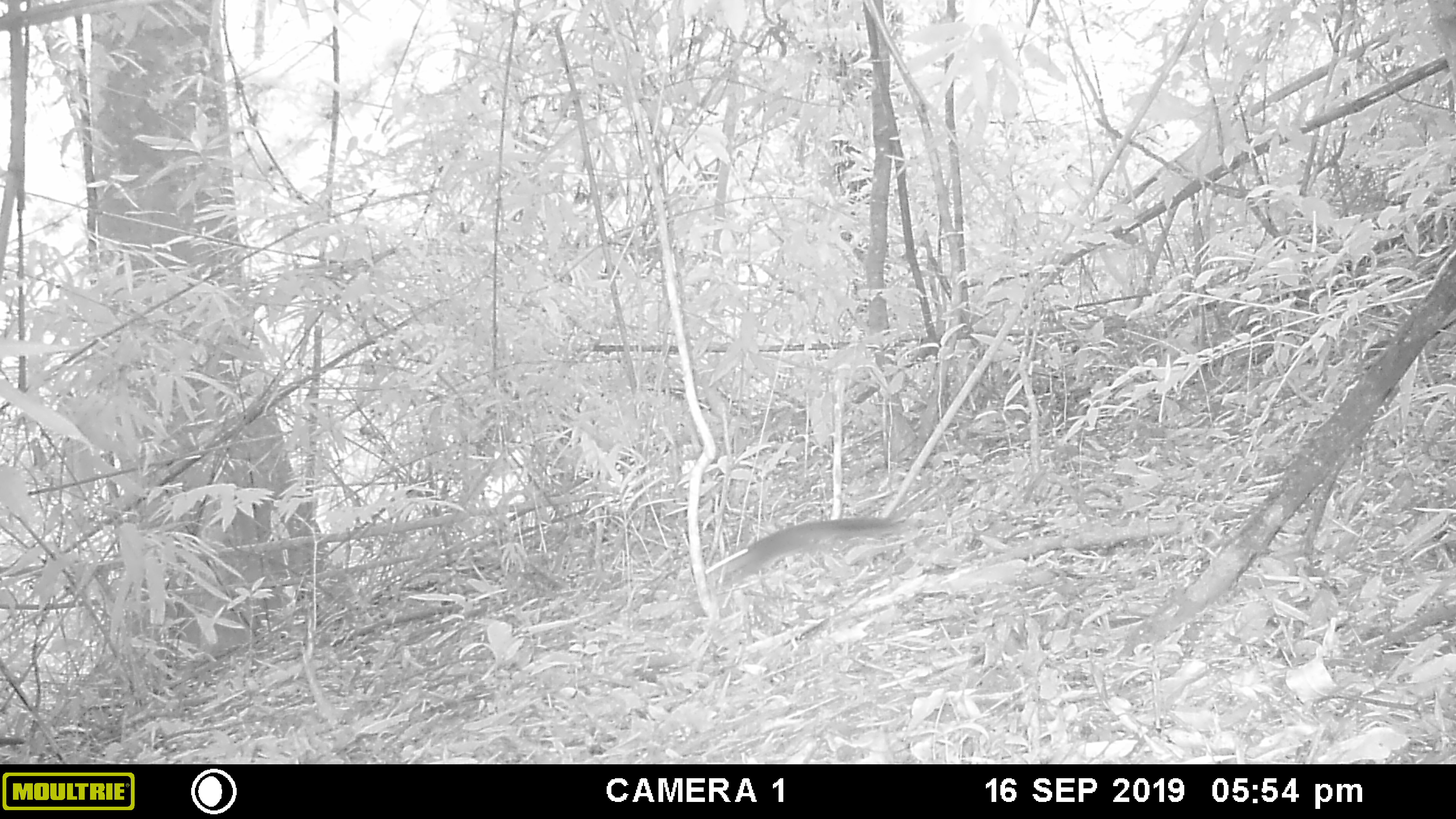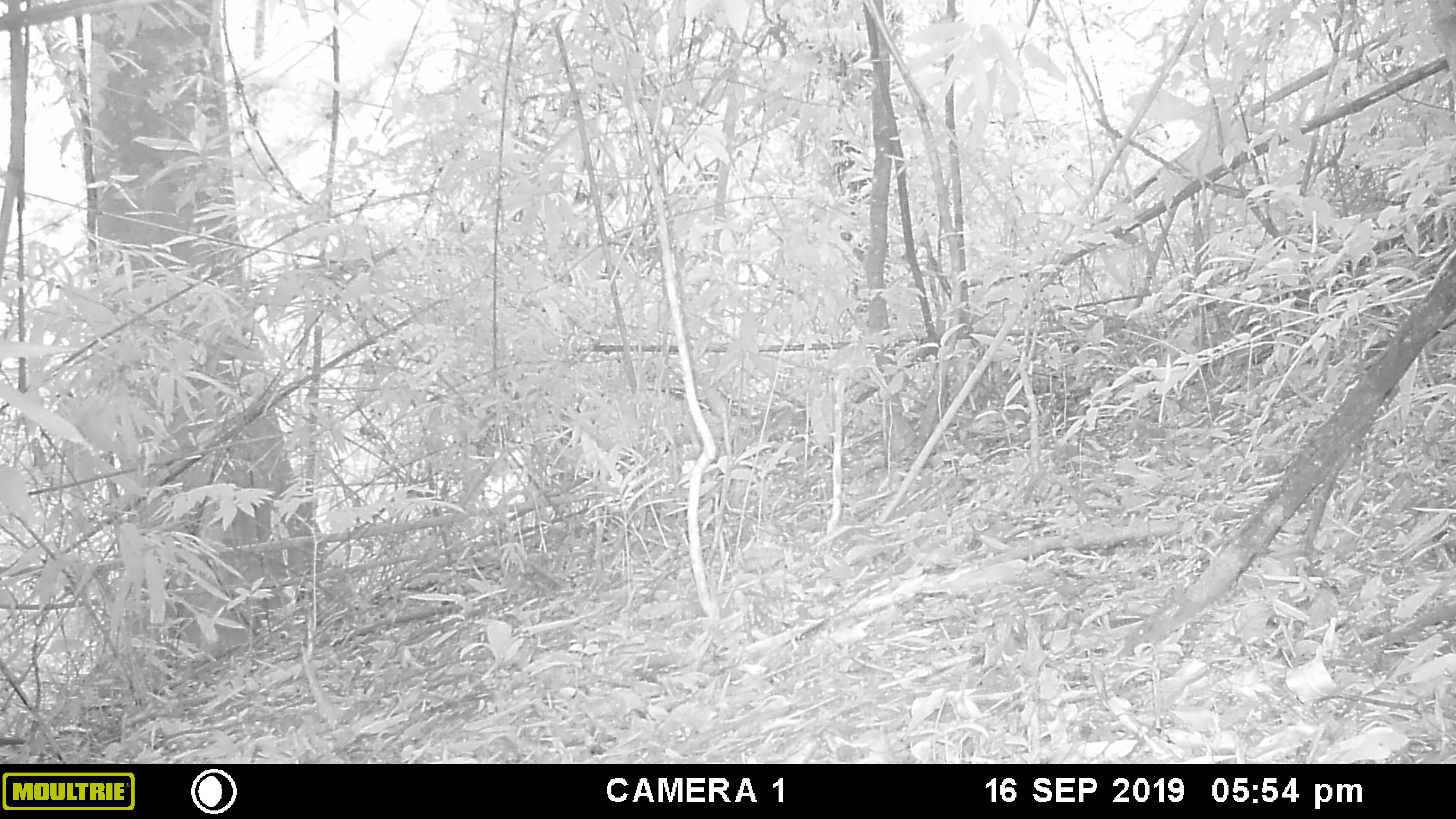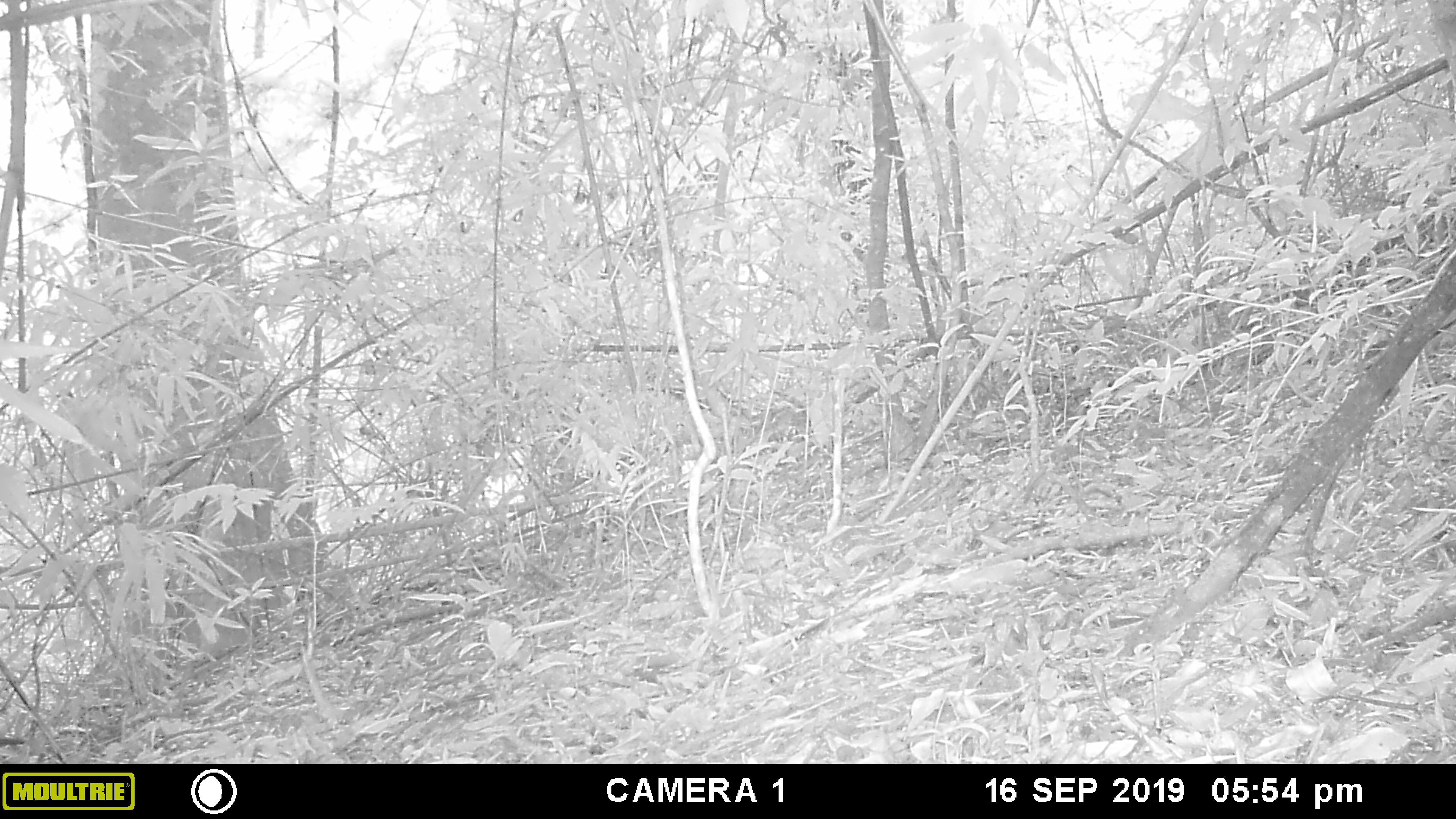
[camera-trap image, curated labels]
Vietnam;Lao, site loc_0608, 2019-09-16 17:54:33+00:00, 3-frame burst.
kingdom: Animalia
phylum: Chordata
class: Mammalia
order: Rodentia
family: Sciuridae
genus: Dremomys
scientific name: Dremomys rufigenis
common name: red-cheeked squirrel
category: red cheeked squirrel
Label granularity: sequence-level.